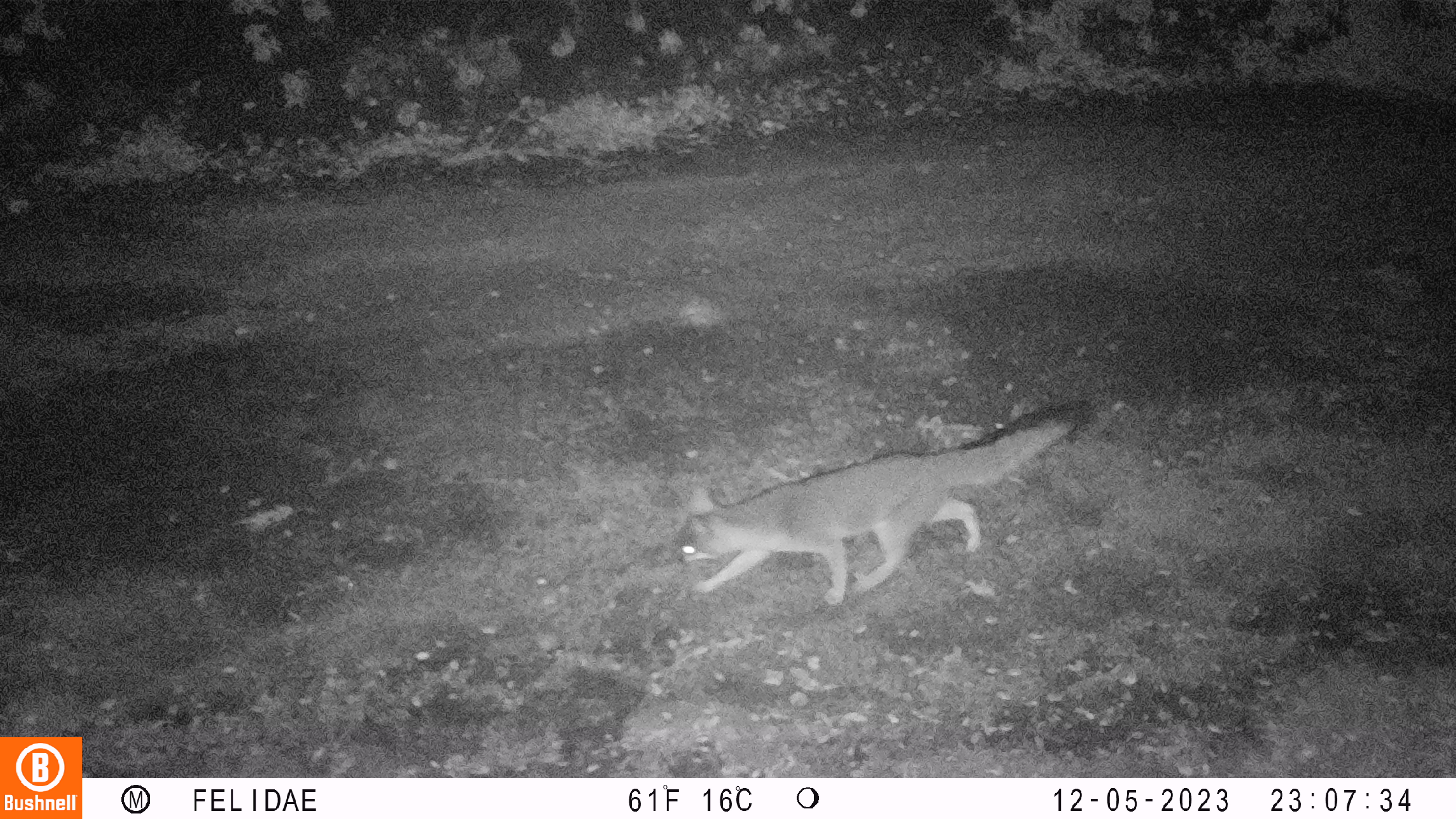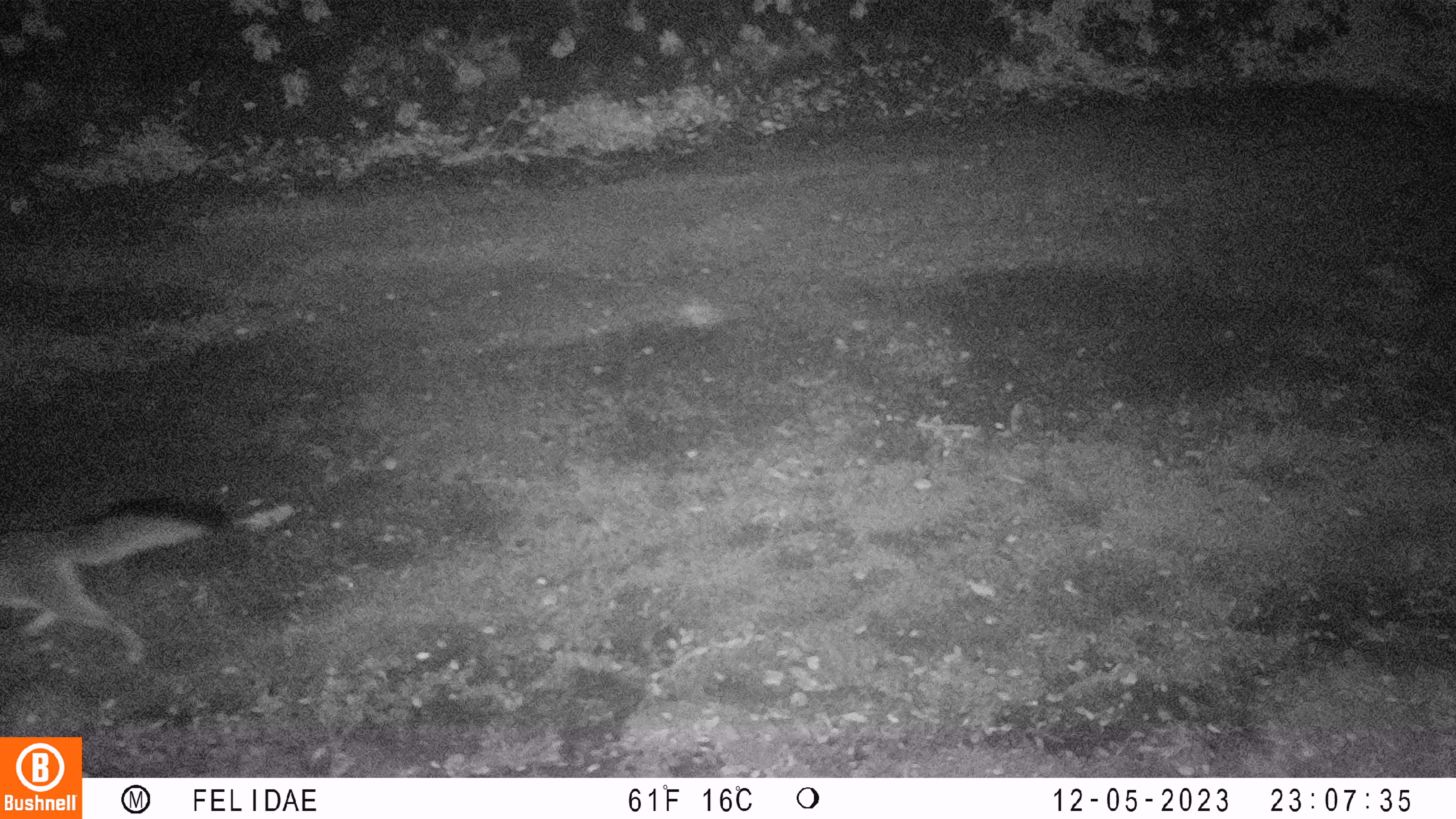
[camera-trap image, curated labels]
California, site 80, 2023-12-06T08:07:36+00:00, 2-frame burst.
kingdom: Animalia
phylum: Chordata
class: Mammalia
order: Carnivora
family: Canidae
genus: Urocyon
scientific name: Urocyon cinereoargenteus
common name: gray fox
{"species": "gray fox (Urocyon cinereoargenteus)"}